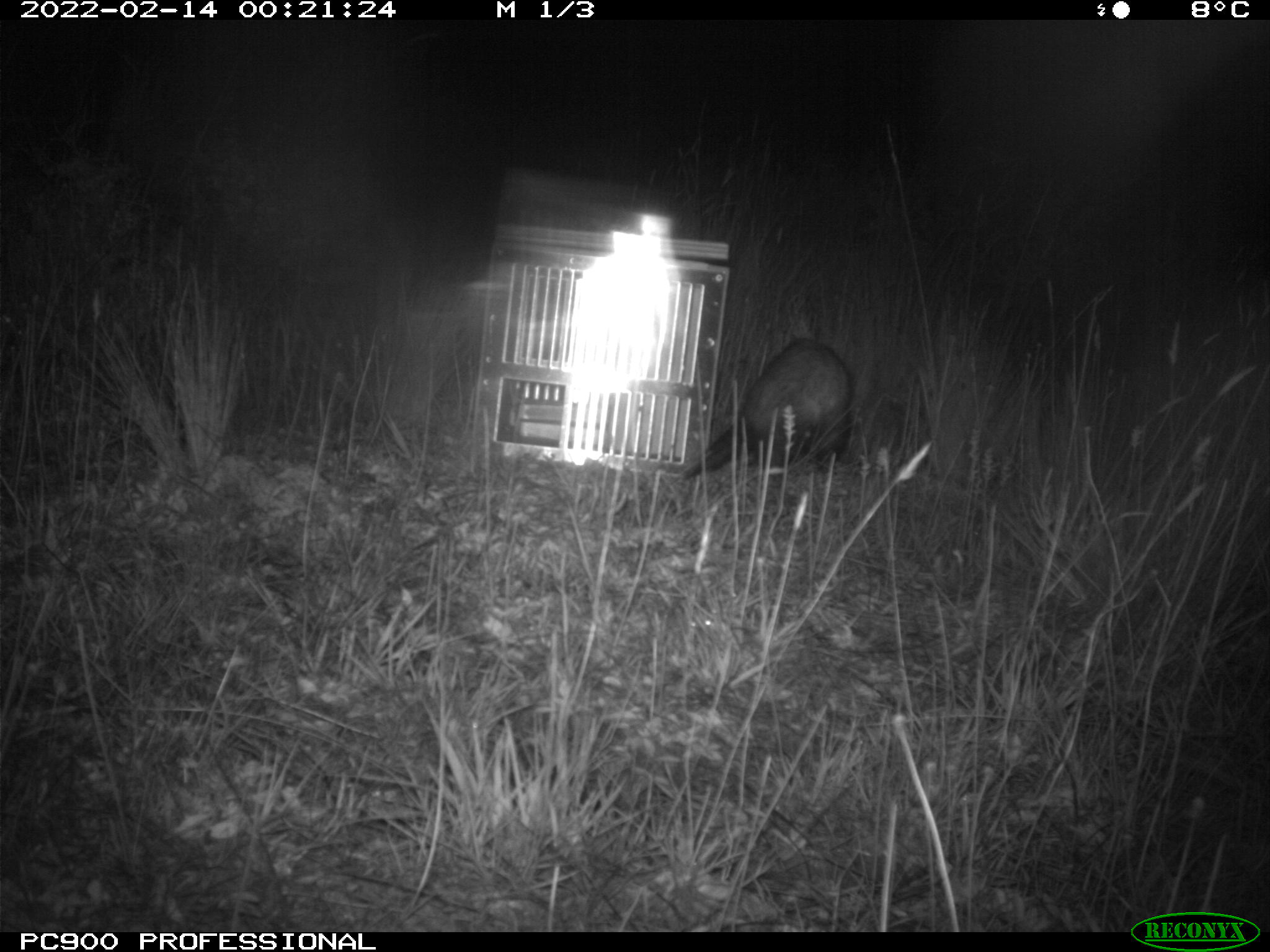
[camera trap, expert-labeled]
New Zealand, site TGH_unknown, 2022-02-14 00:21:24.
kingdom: Animalia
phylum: Chordata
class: Mammalia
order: Carnivora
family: Mustelidae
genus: Mustela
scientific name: Mustela furo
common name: ferret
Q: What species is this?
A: Ferret (Mustela furo).